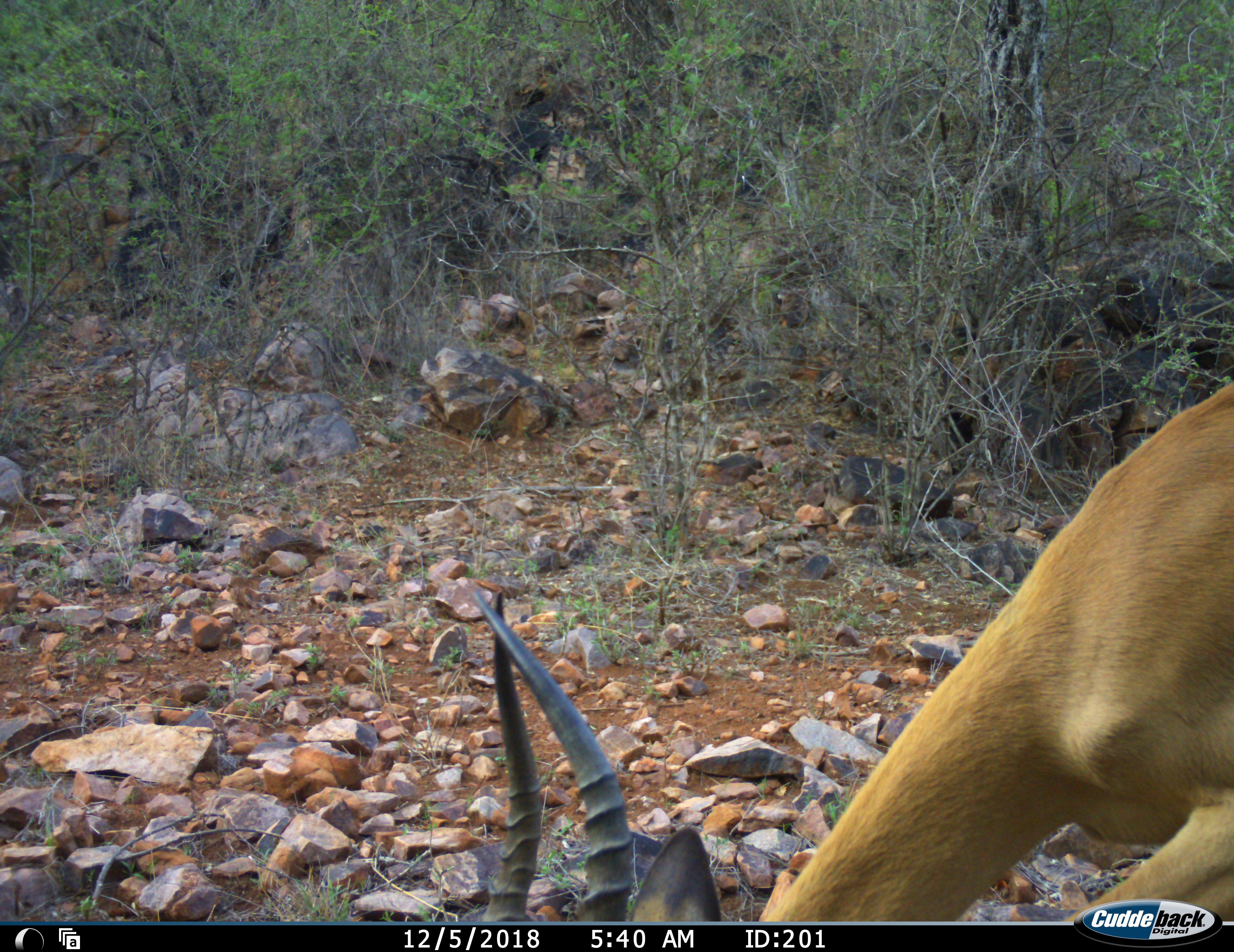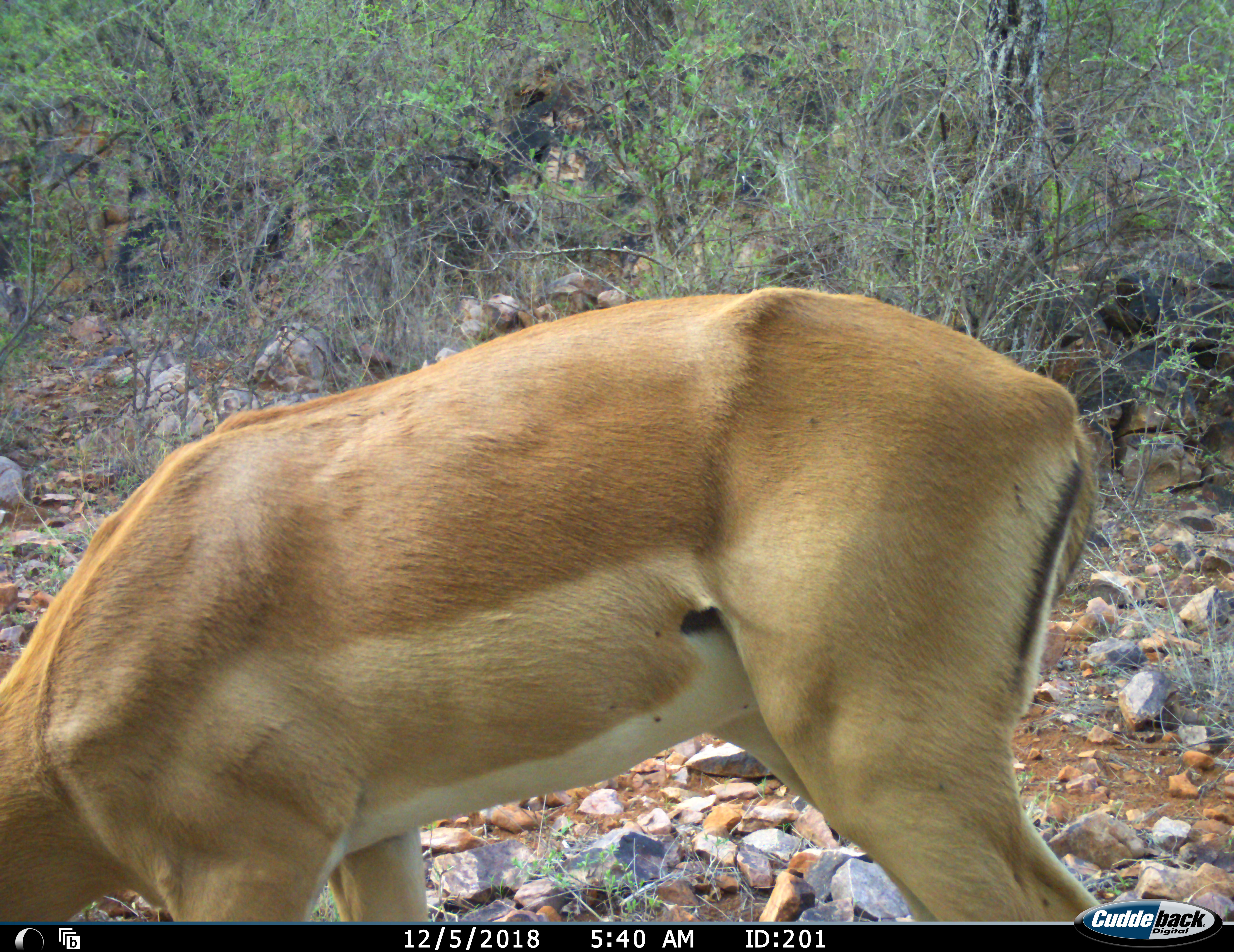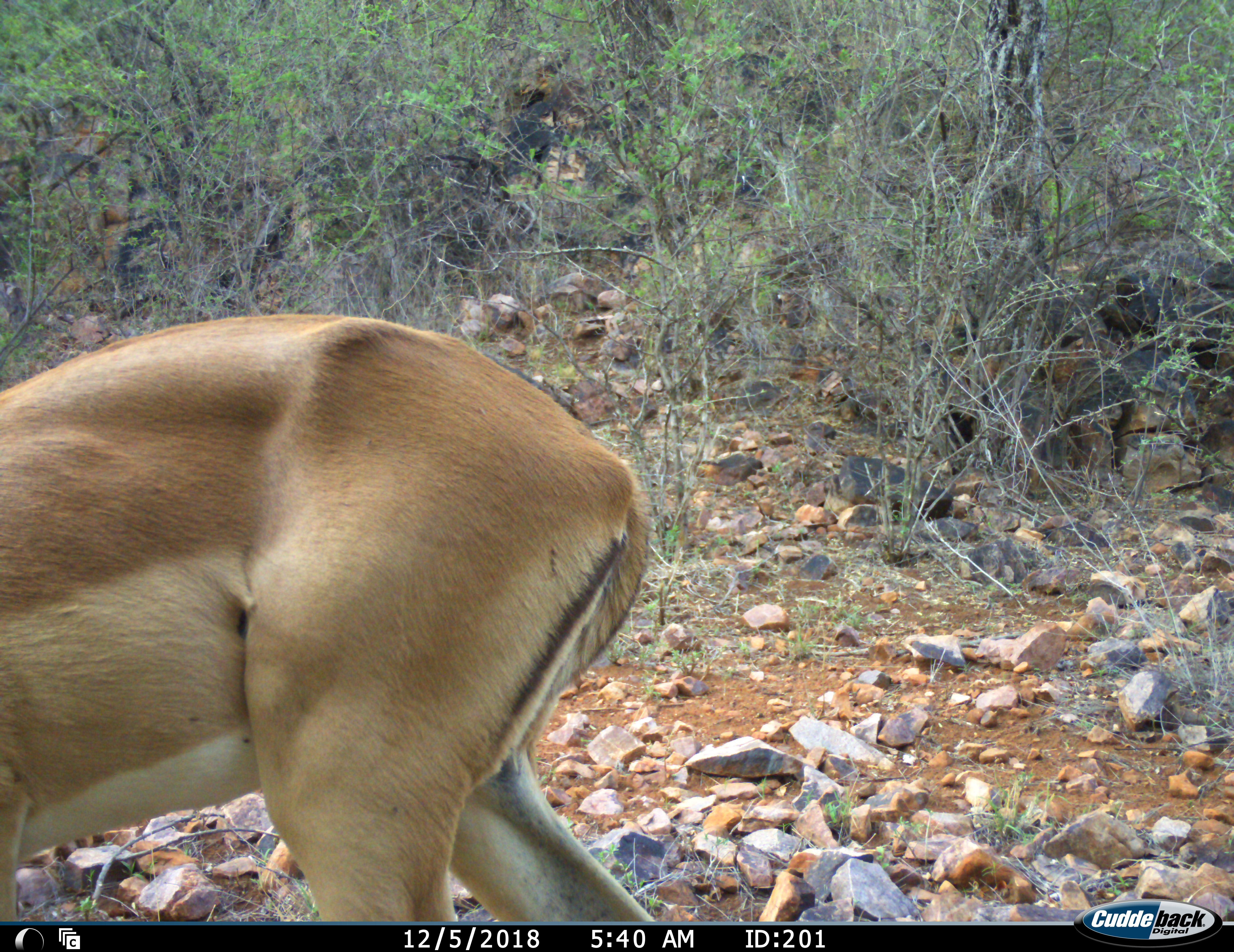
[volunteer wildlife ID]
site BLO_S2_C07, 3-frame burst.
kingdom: Animalia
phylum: Chordata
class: Mammalia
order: Artiodactyla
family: Bovidae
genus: Aepyceros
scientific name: Aepyceros melampus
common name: impala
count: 1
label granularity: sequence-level